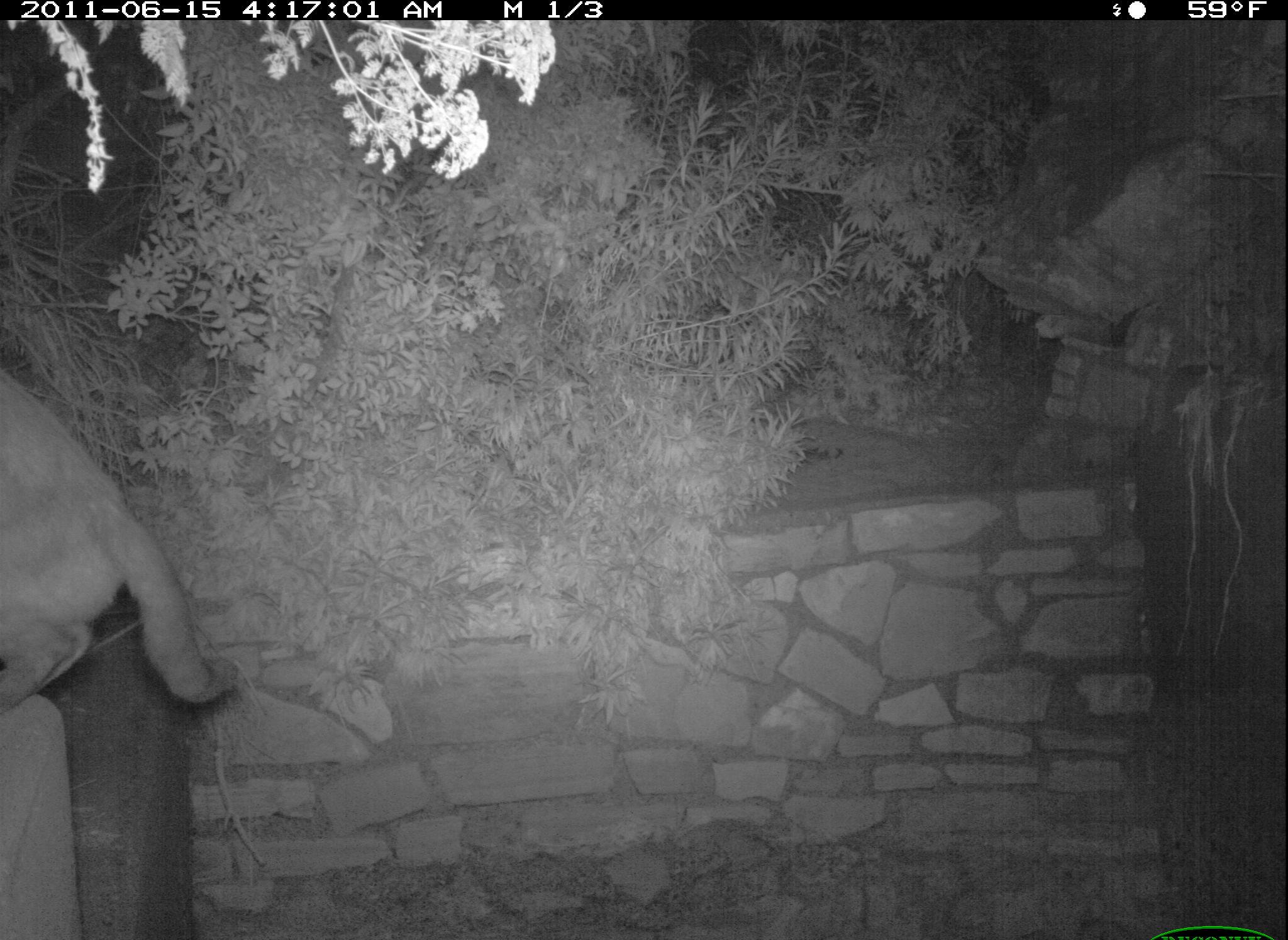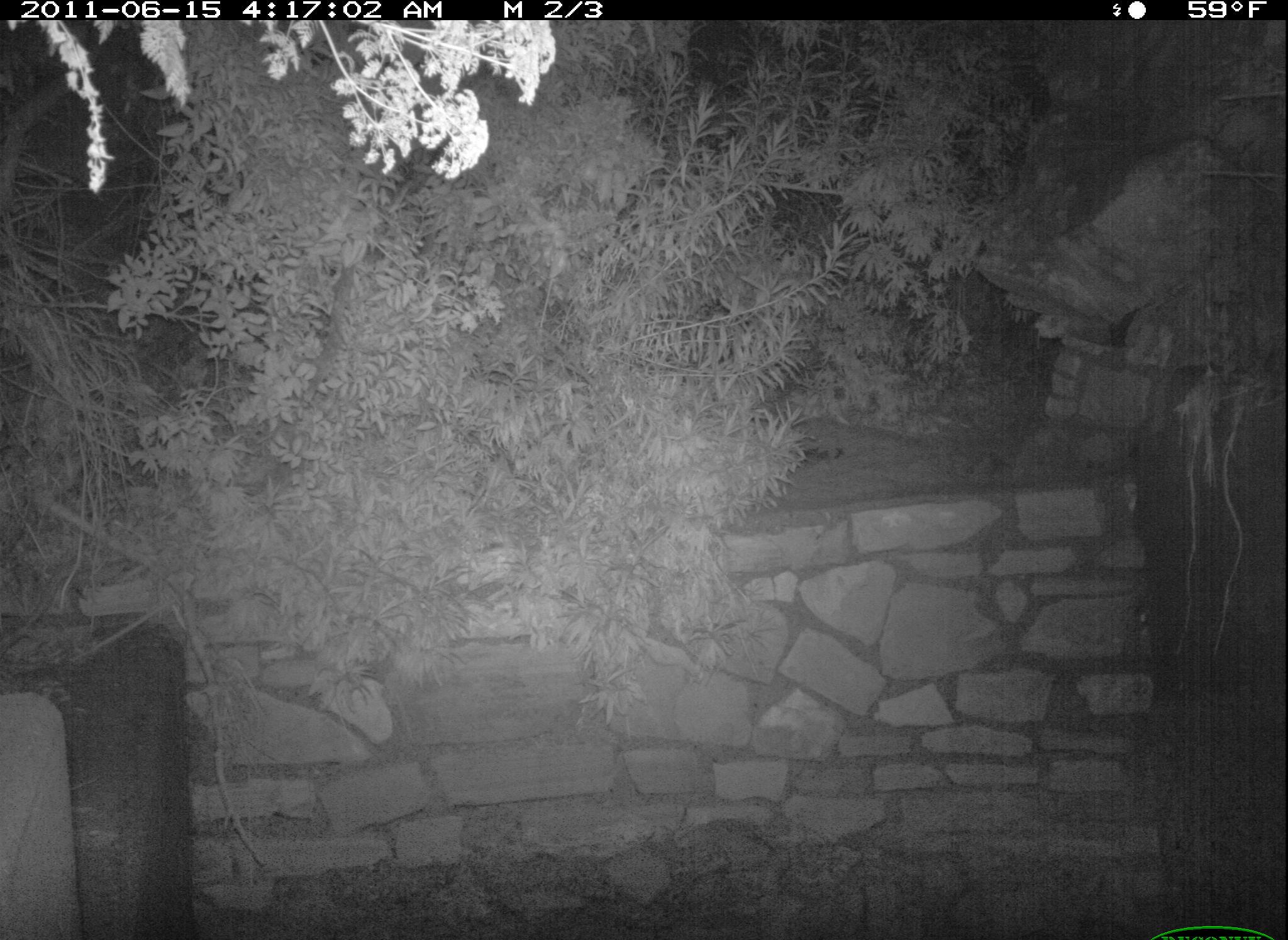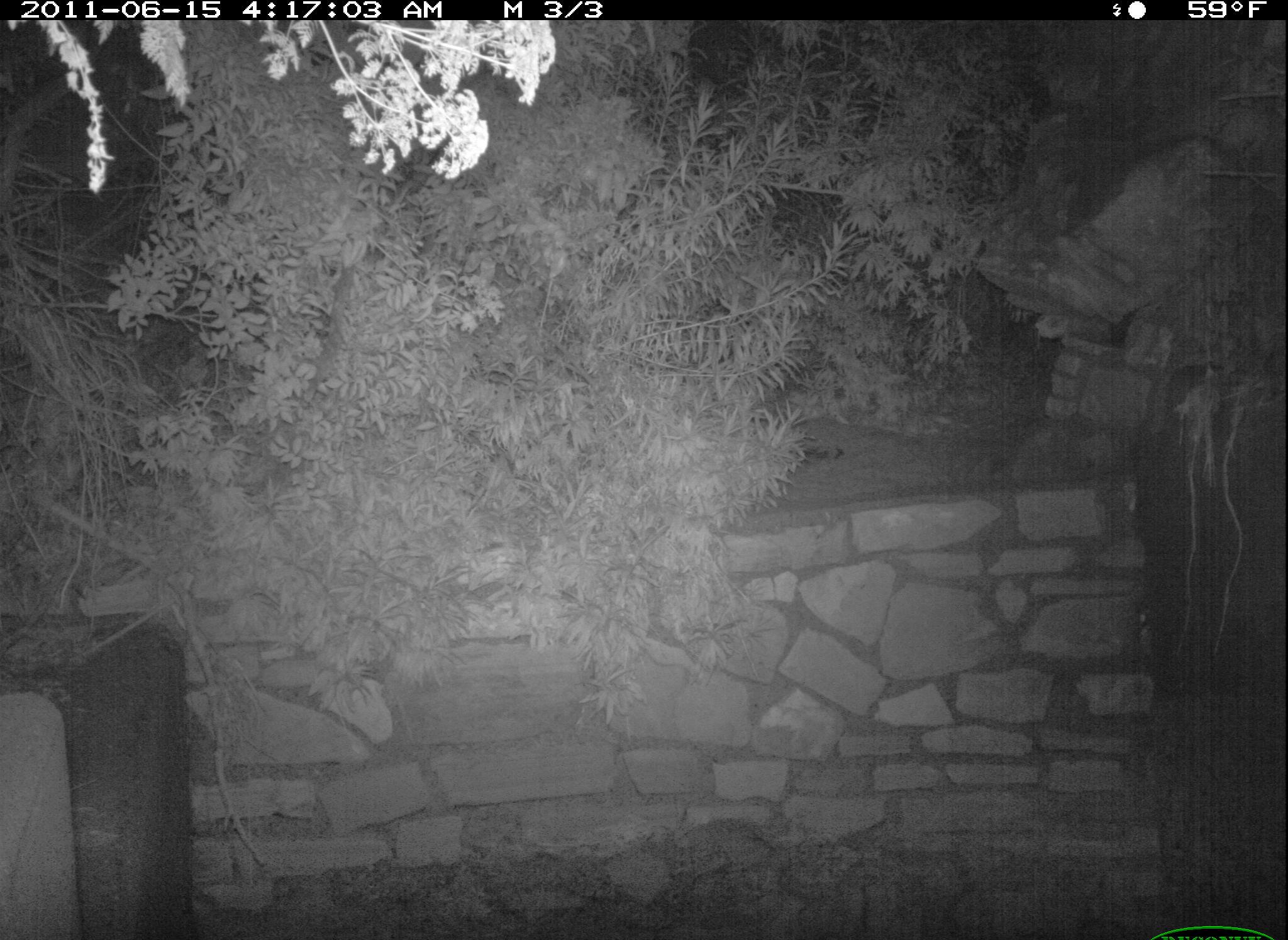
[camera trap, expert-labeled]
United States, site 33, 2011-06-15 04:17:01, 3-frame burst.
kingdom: Animalia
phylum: Chordata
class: Mammalia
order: Carnivora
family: Felidae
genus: Felis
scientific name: Felis catus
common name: cat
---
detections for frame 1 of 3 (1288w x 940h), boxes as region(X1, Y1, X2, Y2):
cat: region(0, 356, 254, 712)